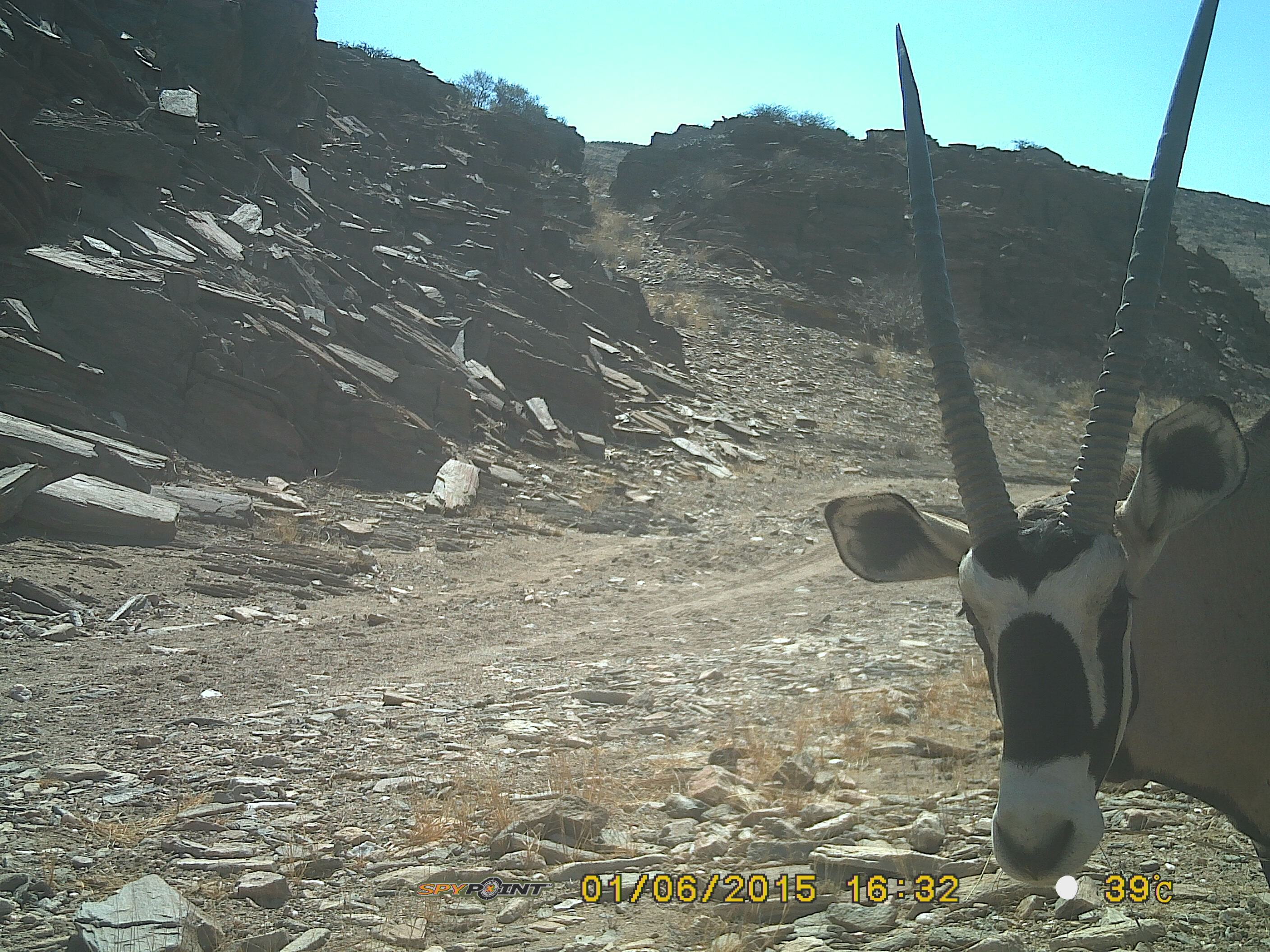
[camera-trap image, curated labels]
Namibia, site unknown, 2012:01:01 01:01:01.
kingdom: Animalia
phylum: Chordata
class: Mammalia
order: Artiodactyla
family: Bovidae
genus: Oryx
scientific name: Oryx gazella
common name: gemsbok